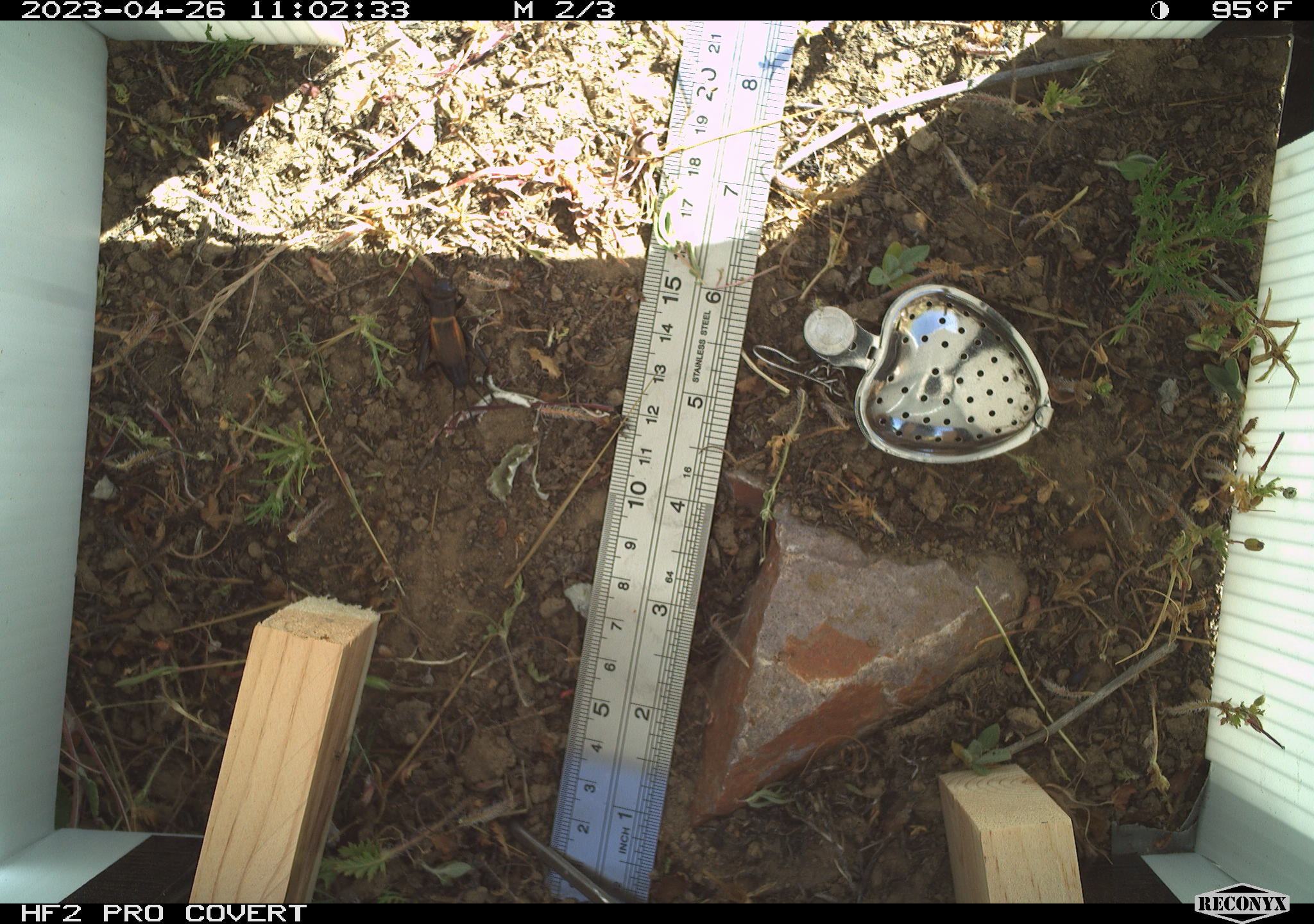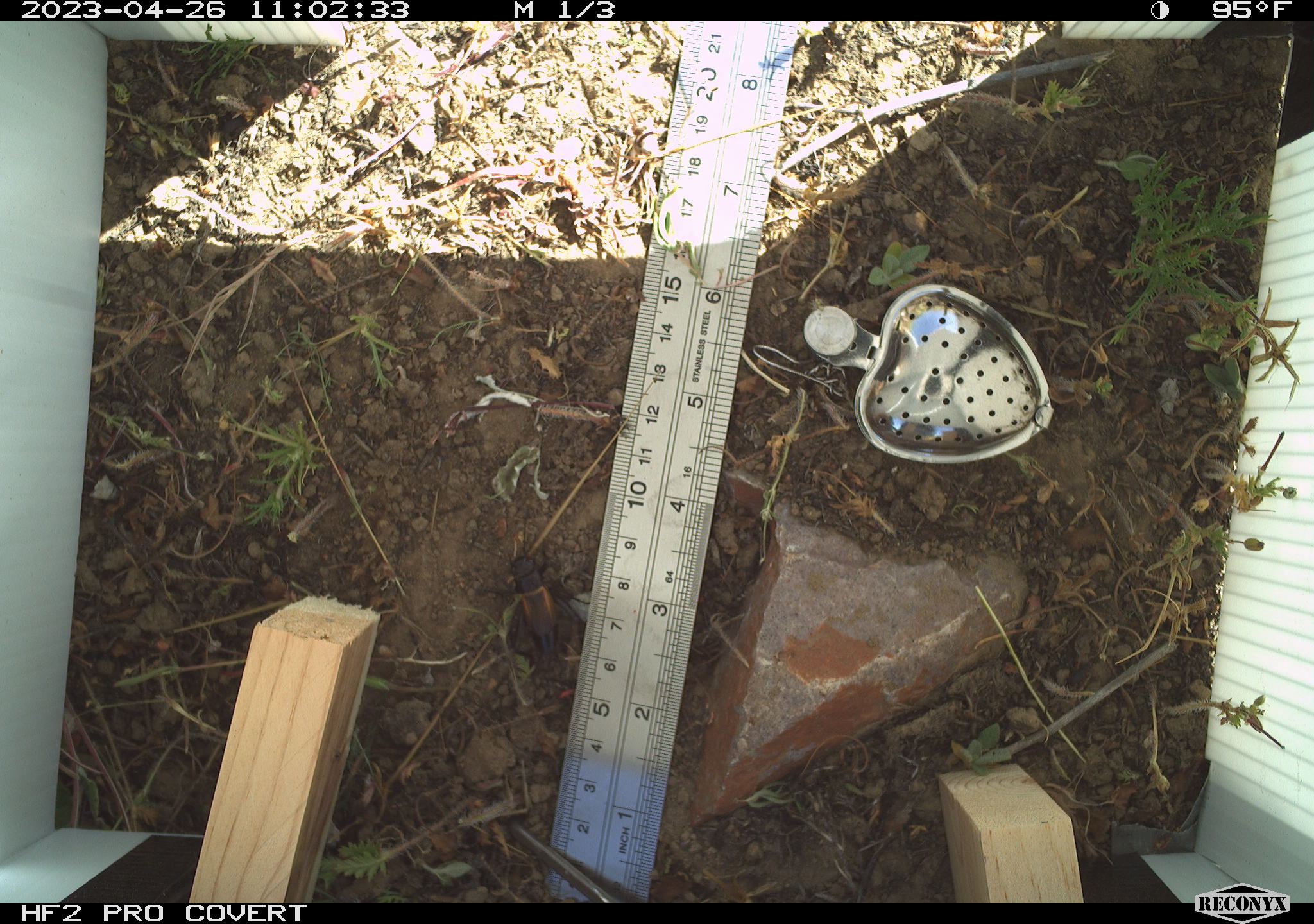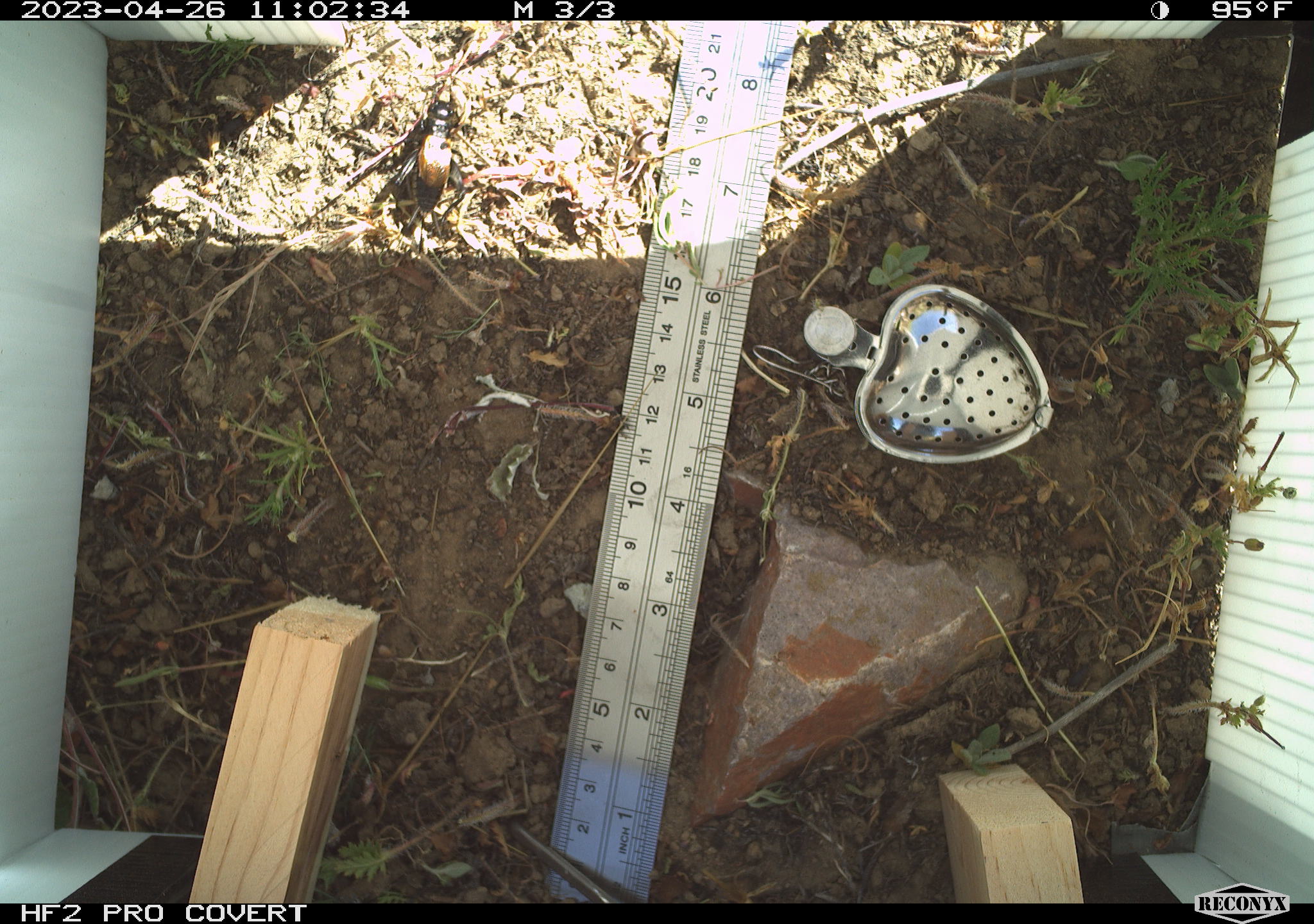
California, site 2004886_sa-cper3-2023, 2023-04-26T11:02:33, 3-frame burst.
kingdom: Animalia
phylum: Arthropoda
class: Insecta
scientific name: Insecta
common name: insect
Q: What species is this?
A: Insect (Insecta).